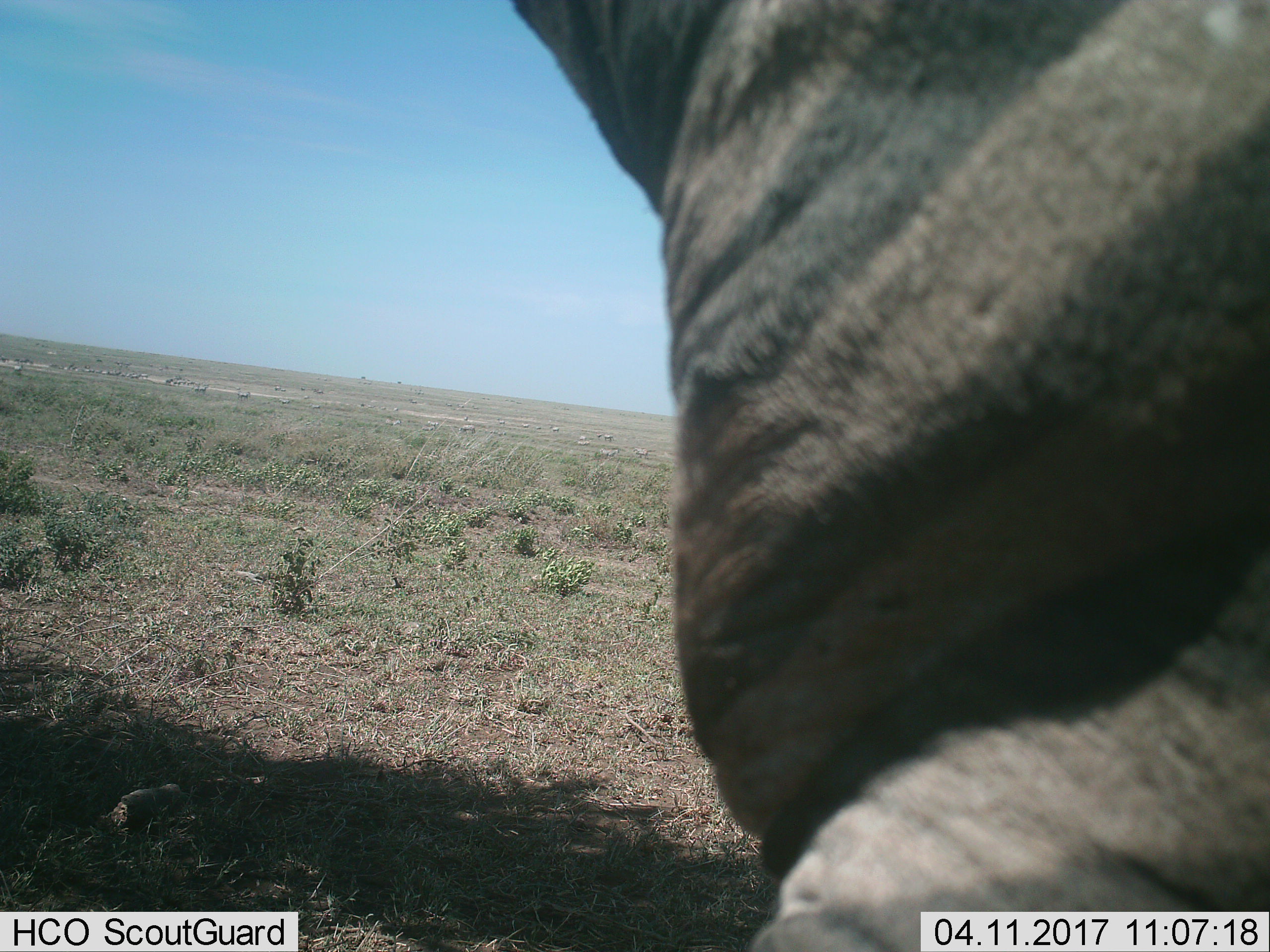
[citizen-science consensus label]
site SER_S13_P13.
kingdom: Animalia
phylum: Chordata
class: Mammalia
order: Perissodactyla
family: Equidae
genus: Equus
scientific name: Equus quagga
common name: plains zebra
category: zebraplains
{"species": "zebraplains (plains zebra) (Equus quagga)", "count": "1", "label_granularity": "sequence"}